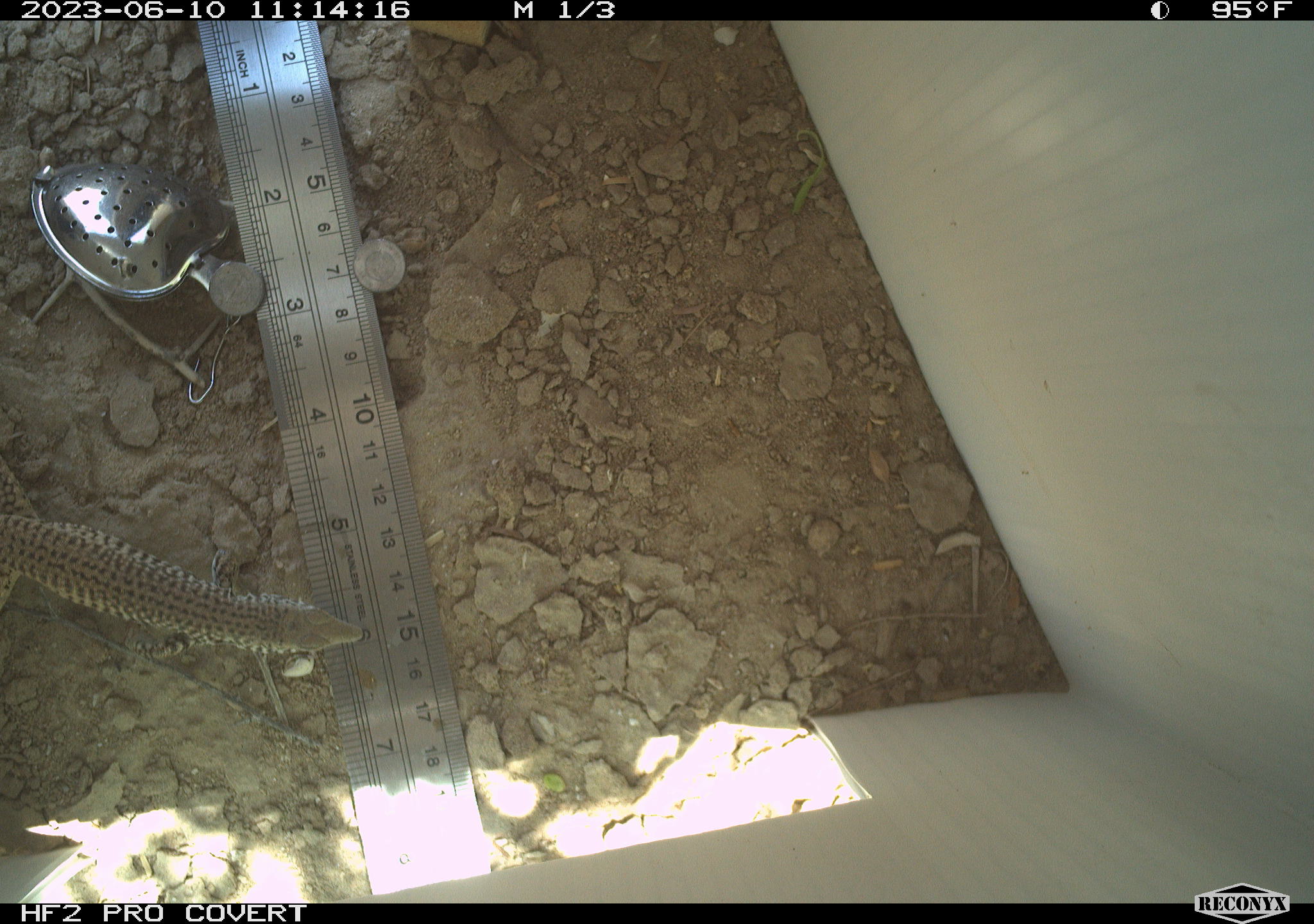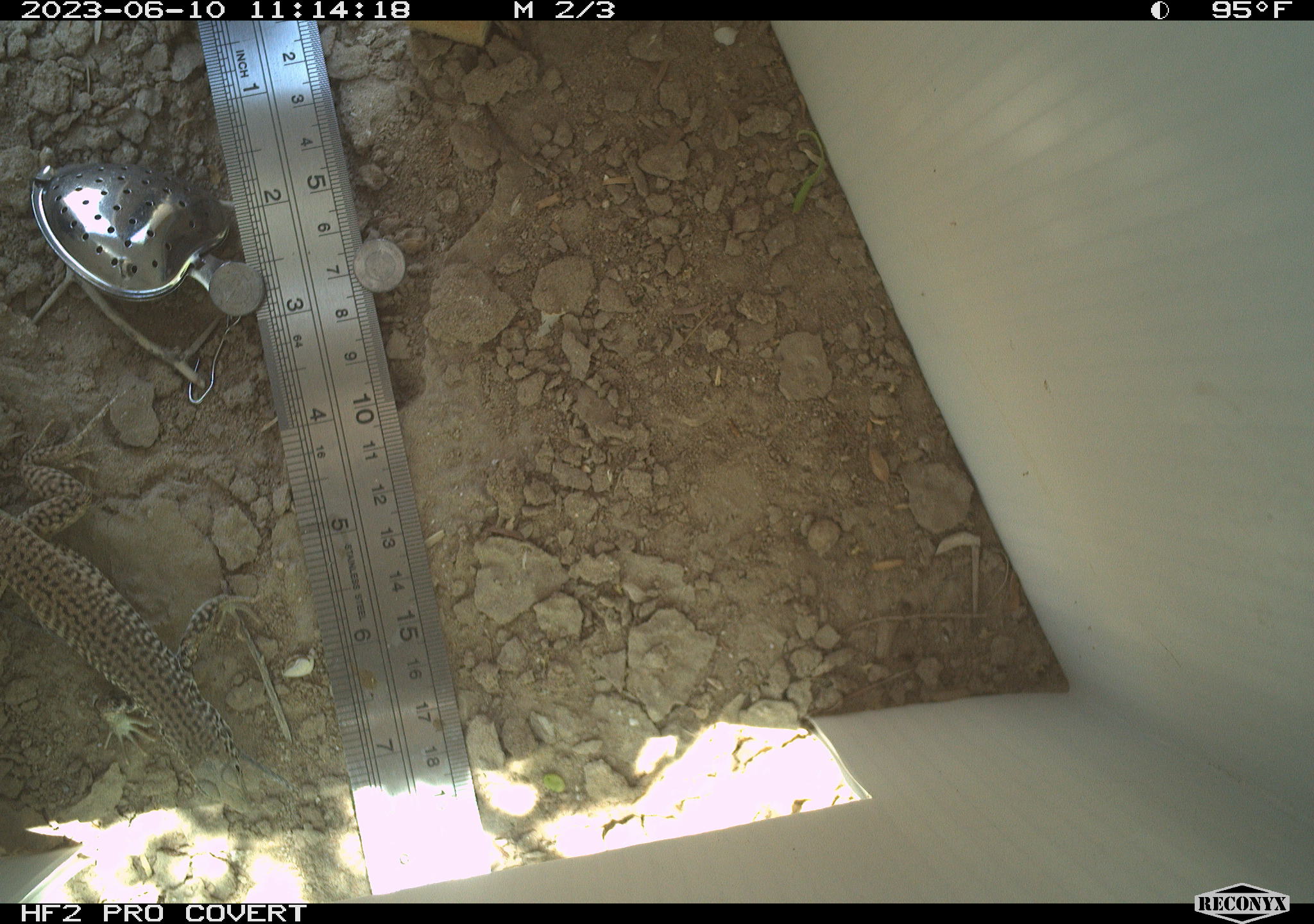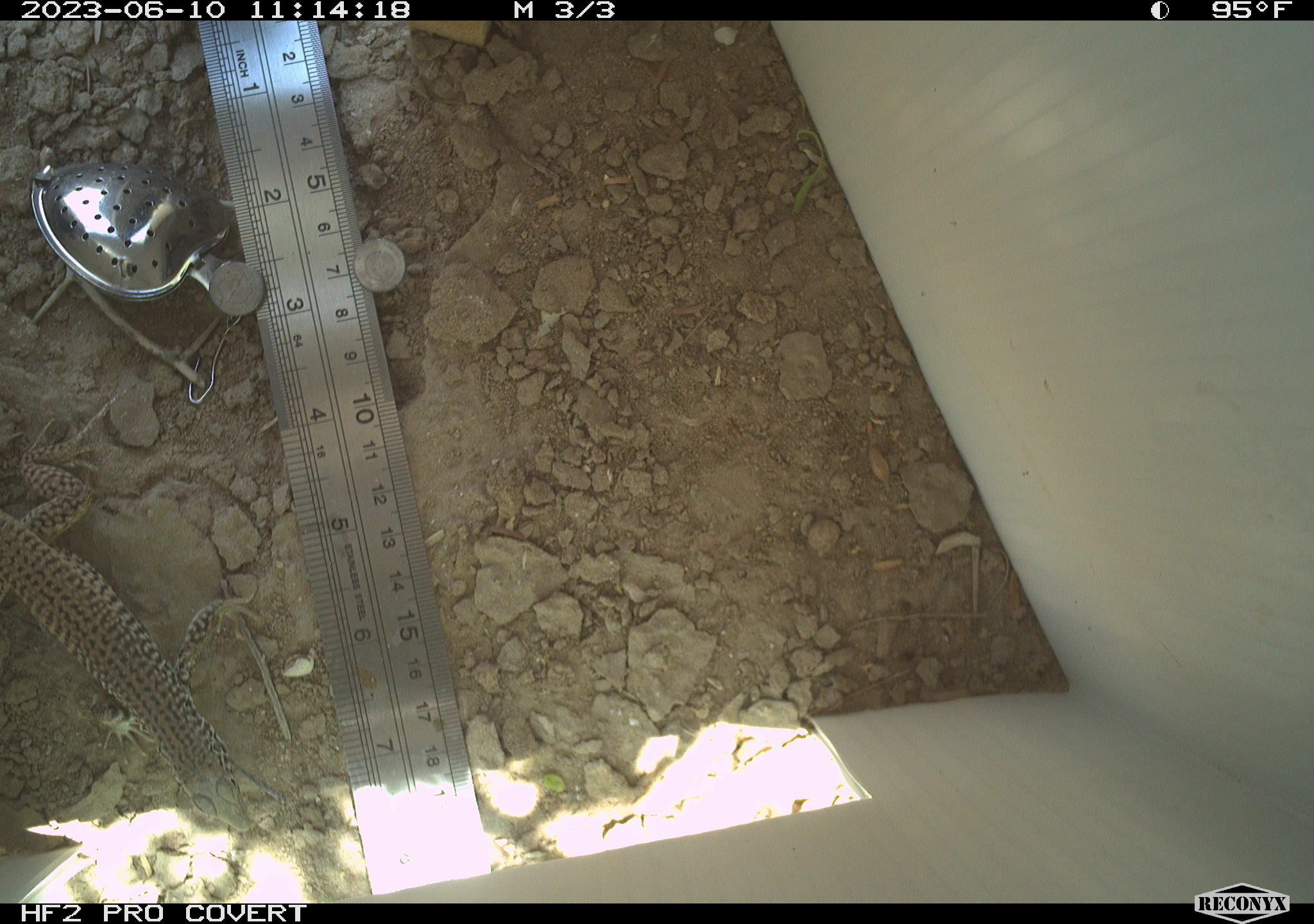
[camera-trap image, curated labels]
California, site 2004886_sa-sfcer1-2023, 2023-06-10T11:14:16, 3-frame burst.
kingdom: Animalia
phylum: Chordata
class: Reptilia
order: Squamata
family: Teiidae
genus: Aspidoscelis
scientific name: Aspidoscelis tigris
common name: western whiptail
Western whiptail (Aspidoscelis tigris).